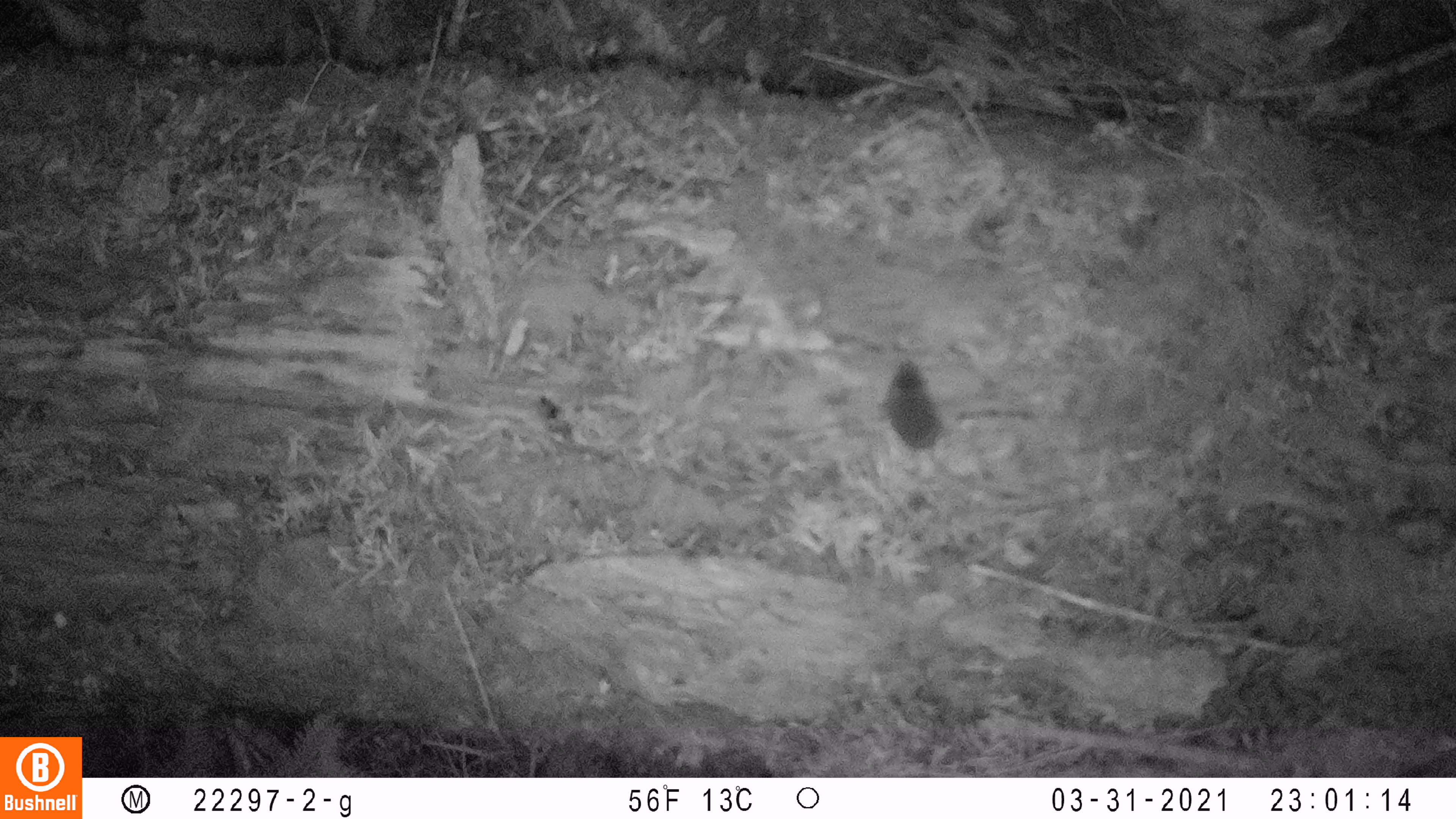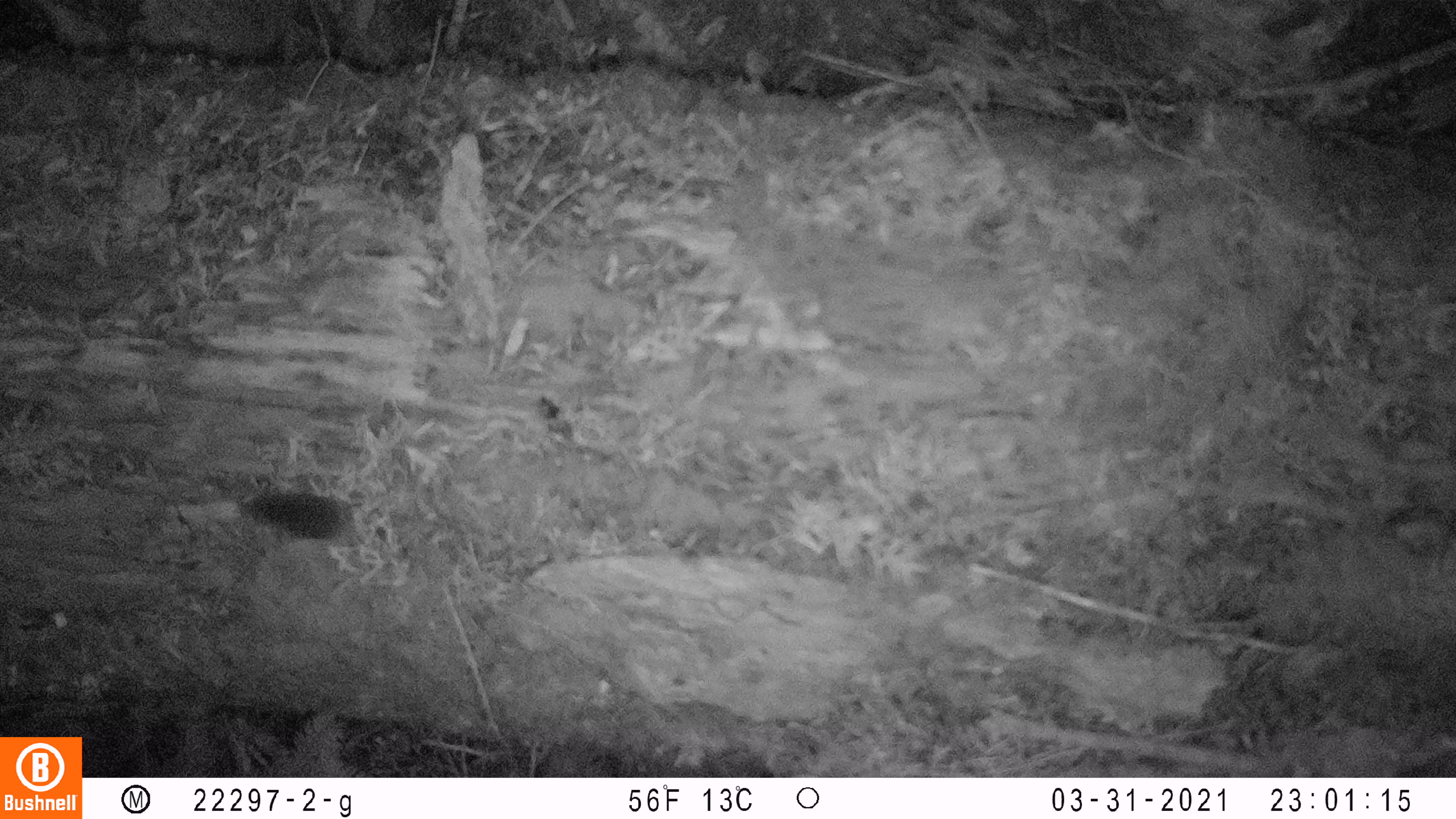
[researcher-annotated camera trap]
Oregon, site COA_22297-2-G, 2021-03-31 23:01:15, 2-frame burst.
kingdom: Animalia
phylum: Chordata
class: Mammalia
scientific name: Mammalia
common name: small mammal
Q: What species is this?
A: Small mammal (Mammalia).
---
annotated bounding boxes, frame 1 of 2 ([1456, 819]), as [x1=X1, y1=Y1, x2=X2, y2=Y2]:
small mammal: [x1=842, y1=330, x2=1030, y2=506]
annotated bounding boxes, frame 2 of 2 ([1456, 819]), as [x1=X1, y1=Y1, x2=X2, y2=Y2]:
small mammal: [x1=198, y1=480, x2=443, y2=578]